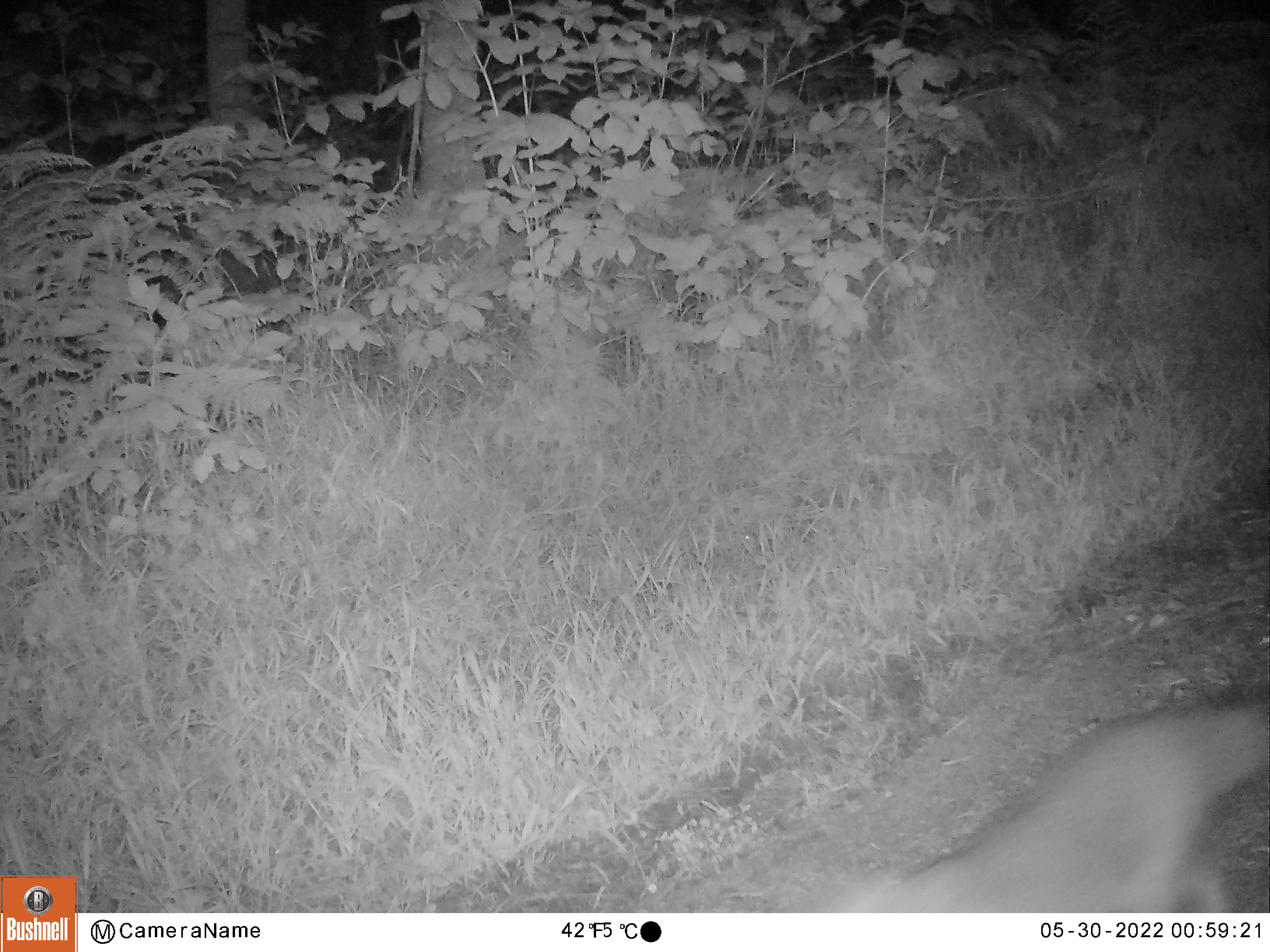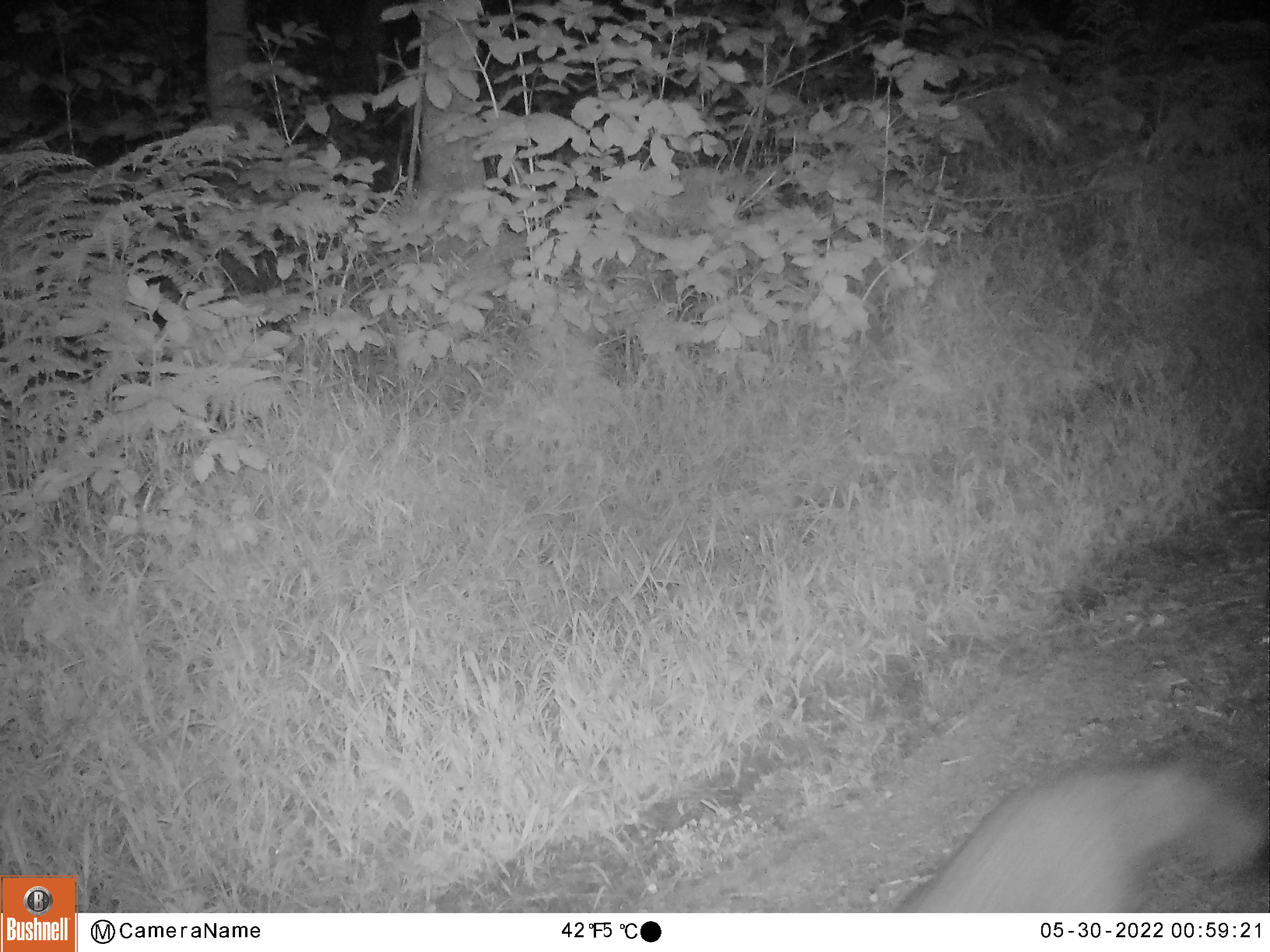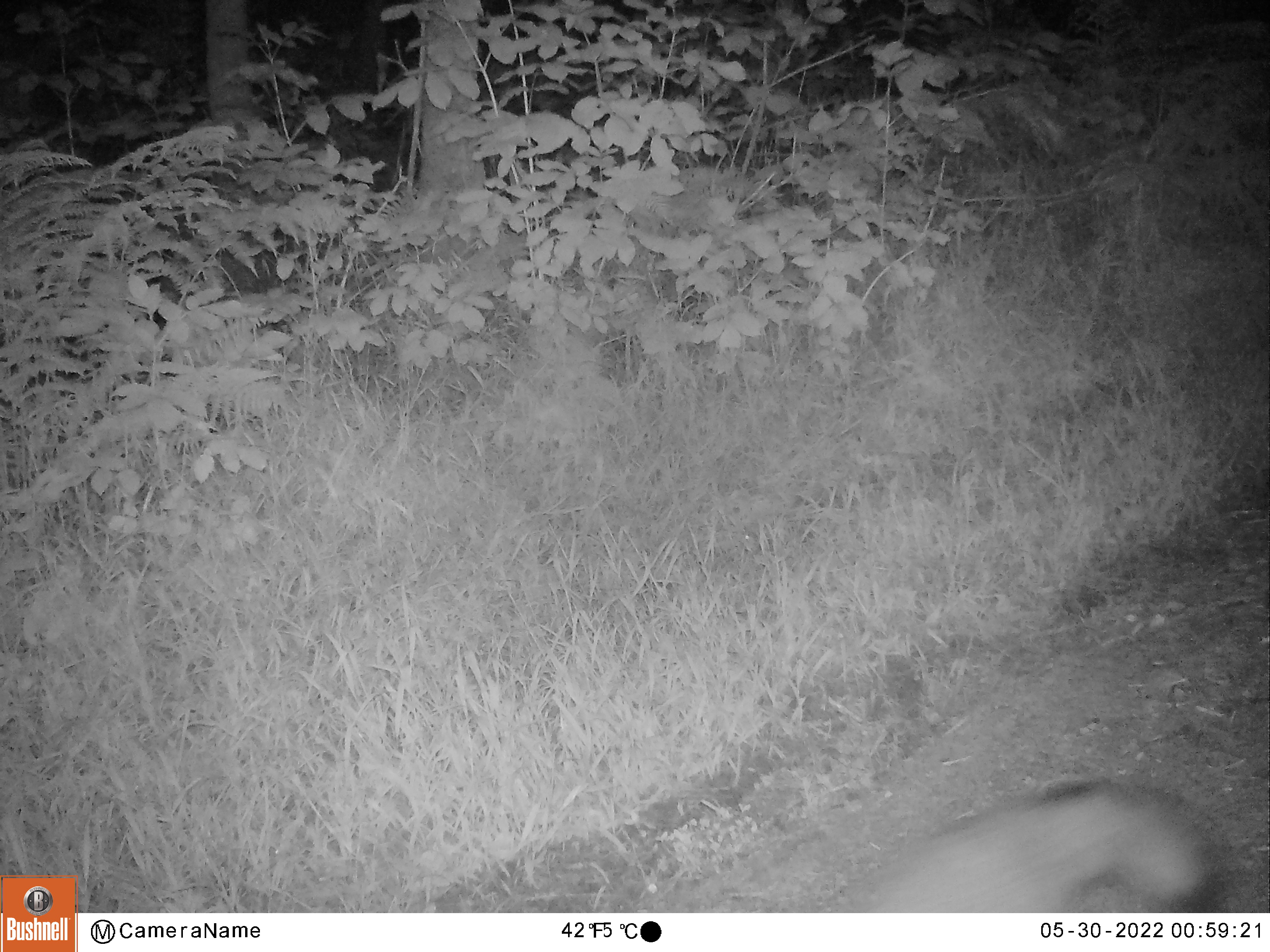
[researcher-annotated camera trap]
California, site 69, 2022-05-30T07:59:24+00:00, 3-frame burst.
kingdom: Animalia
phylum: Chordata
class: Mammalia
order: Carnivora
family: Canidae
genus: Urocyon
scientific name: Urocyon cinereoargenteus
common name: gray fox